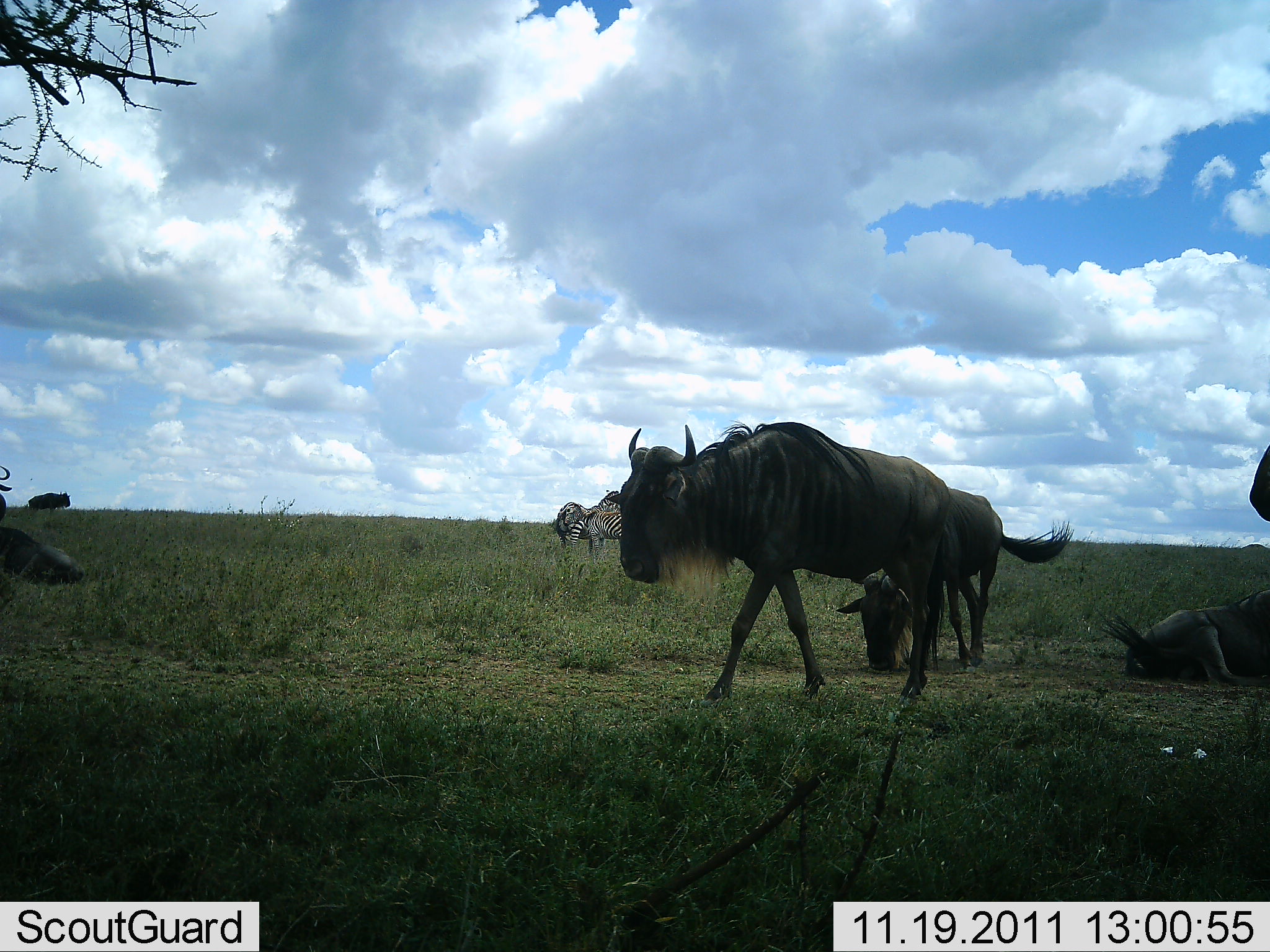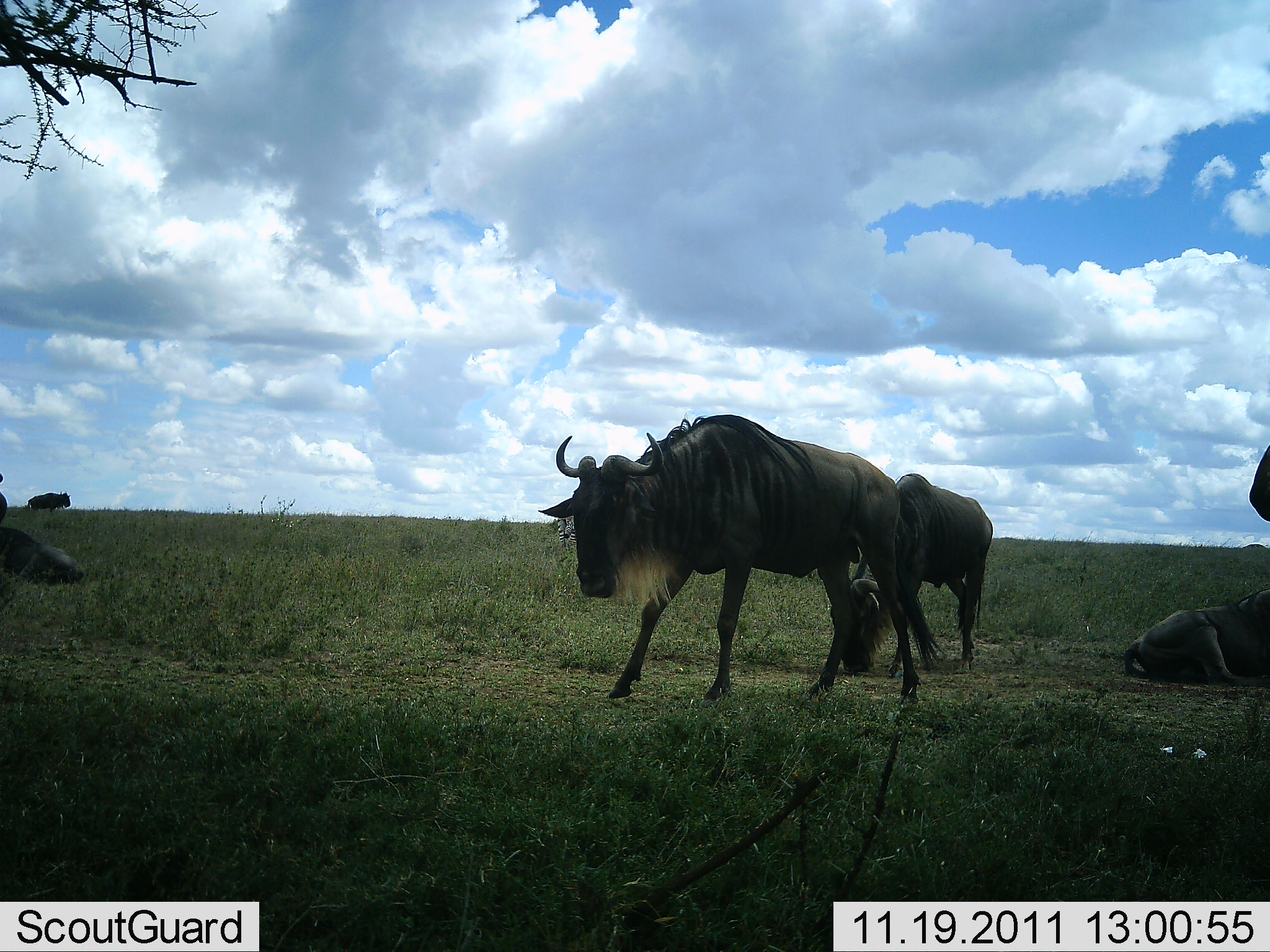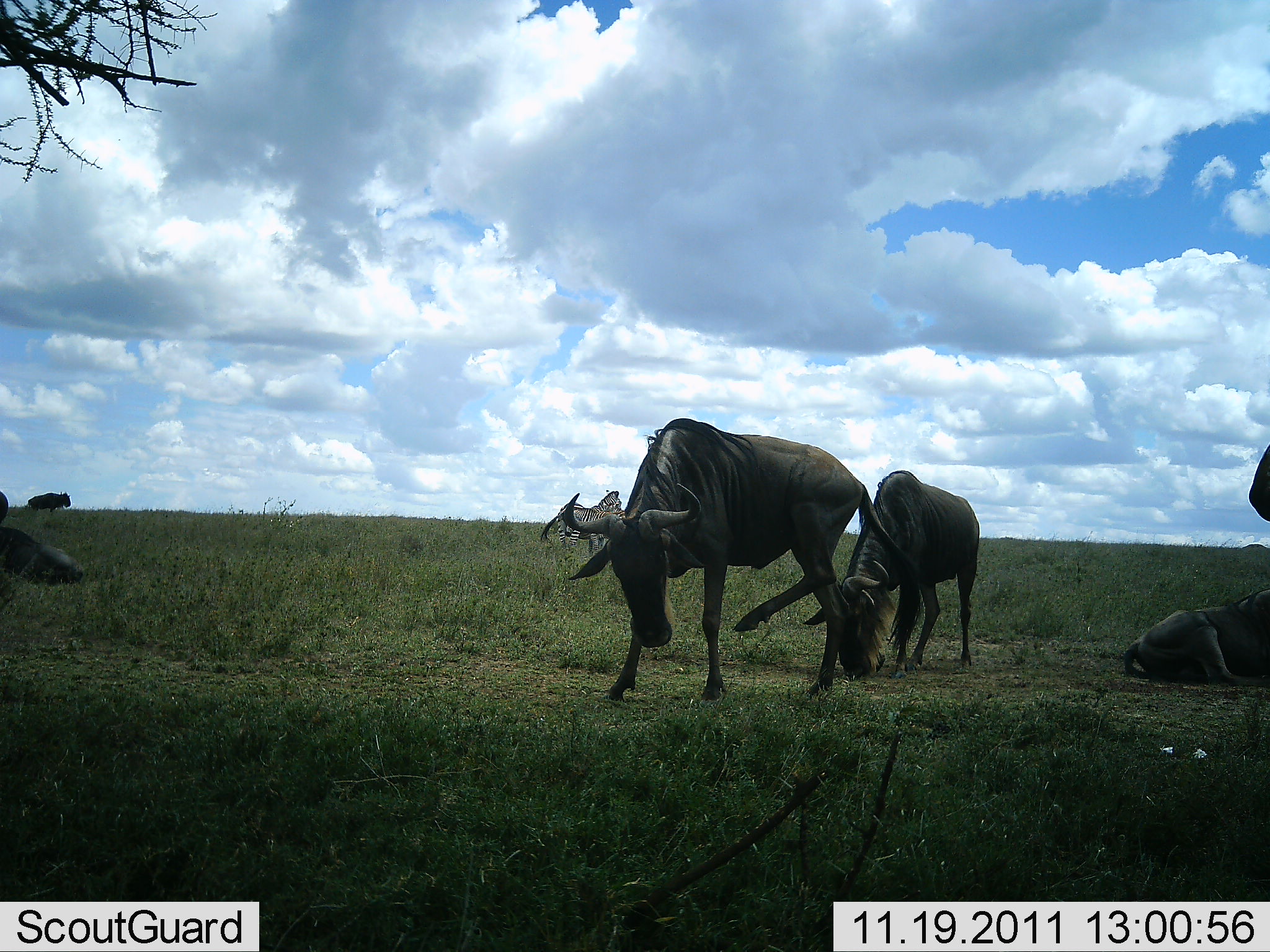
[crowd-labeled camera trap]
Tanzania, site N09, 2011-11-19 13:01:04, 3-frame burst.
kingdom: Animalia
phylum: Chordata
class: Mammalia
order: Artiodactyla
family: Bovidae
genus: Connochaetes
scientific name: Connochaetes taurinus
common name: blue wildebeest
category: wildebeest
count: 5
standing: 65%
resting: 73%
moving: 38%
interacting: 8%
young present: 0%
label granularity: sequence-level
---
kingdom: Animalia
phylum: Chordata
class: Mammalia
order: Perissodactyla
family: Equidae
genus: Equus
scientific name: Equus quagga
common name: plains zebra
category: zebra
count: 2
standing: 88%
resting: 0%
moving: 6%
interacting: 0%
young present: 0%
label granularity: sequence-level